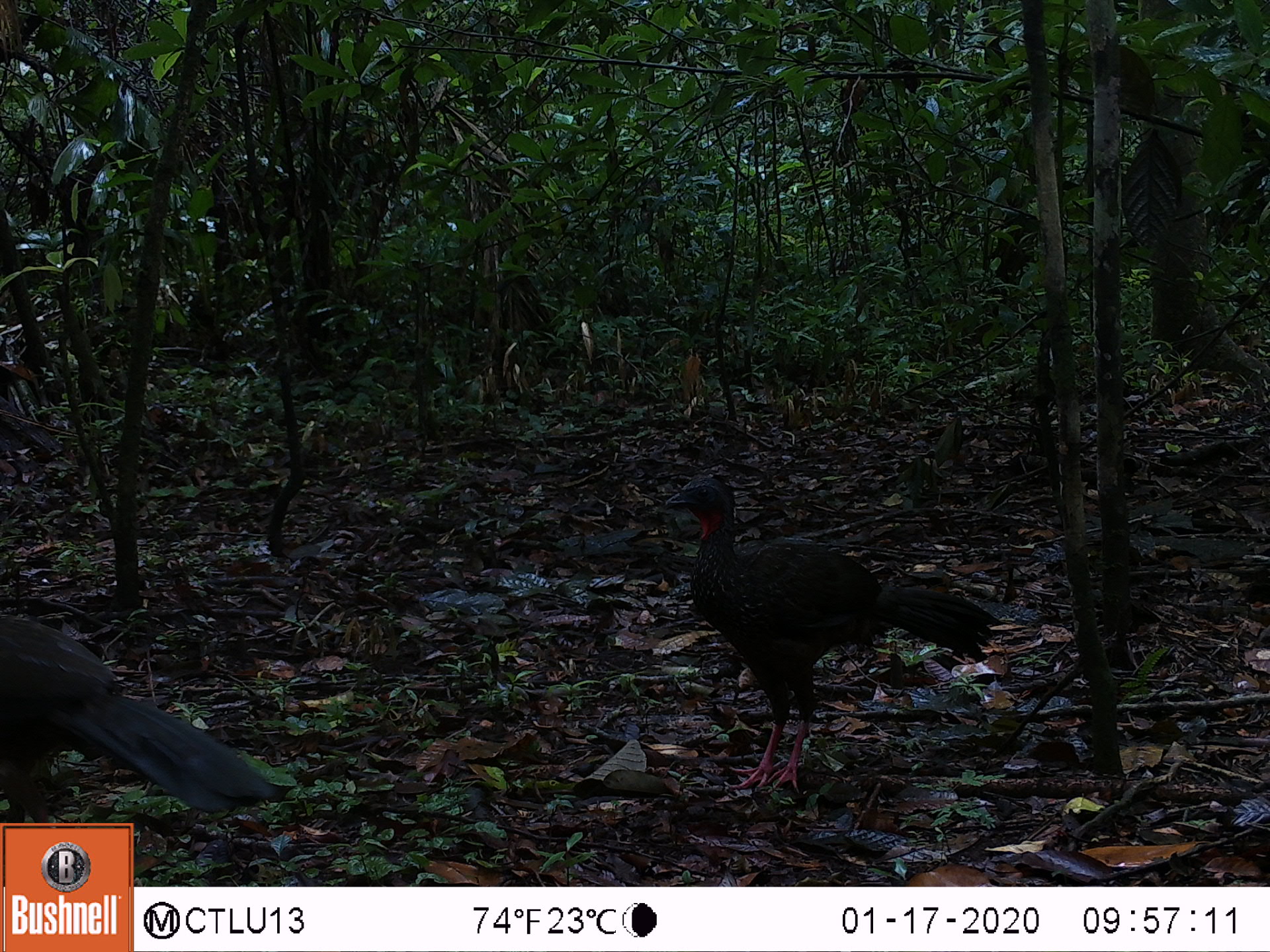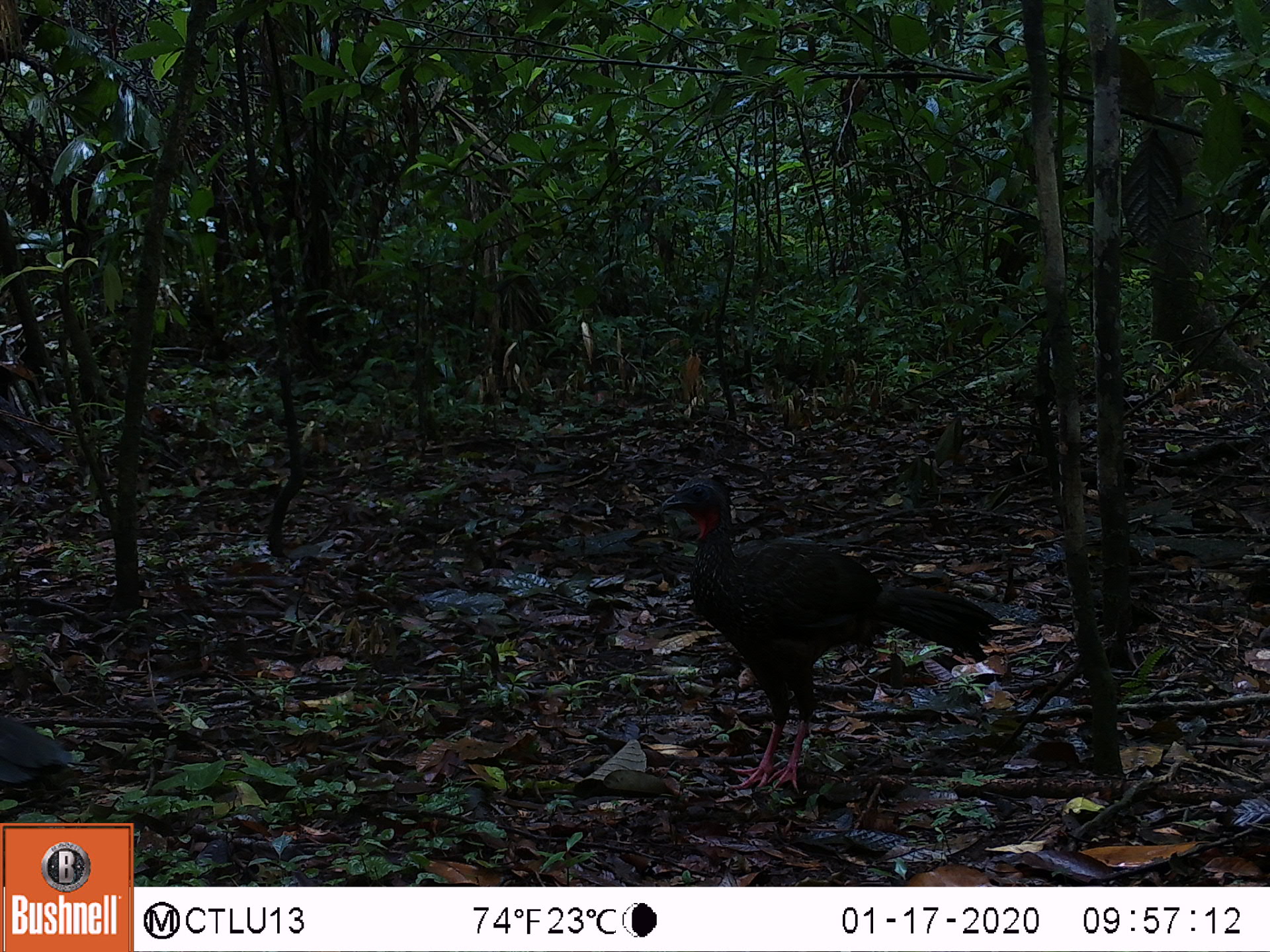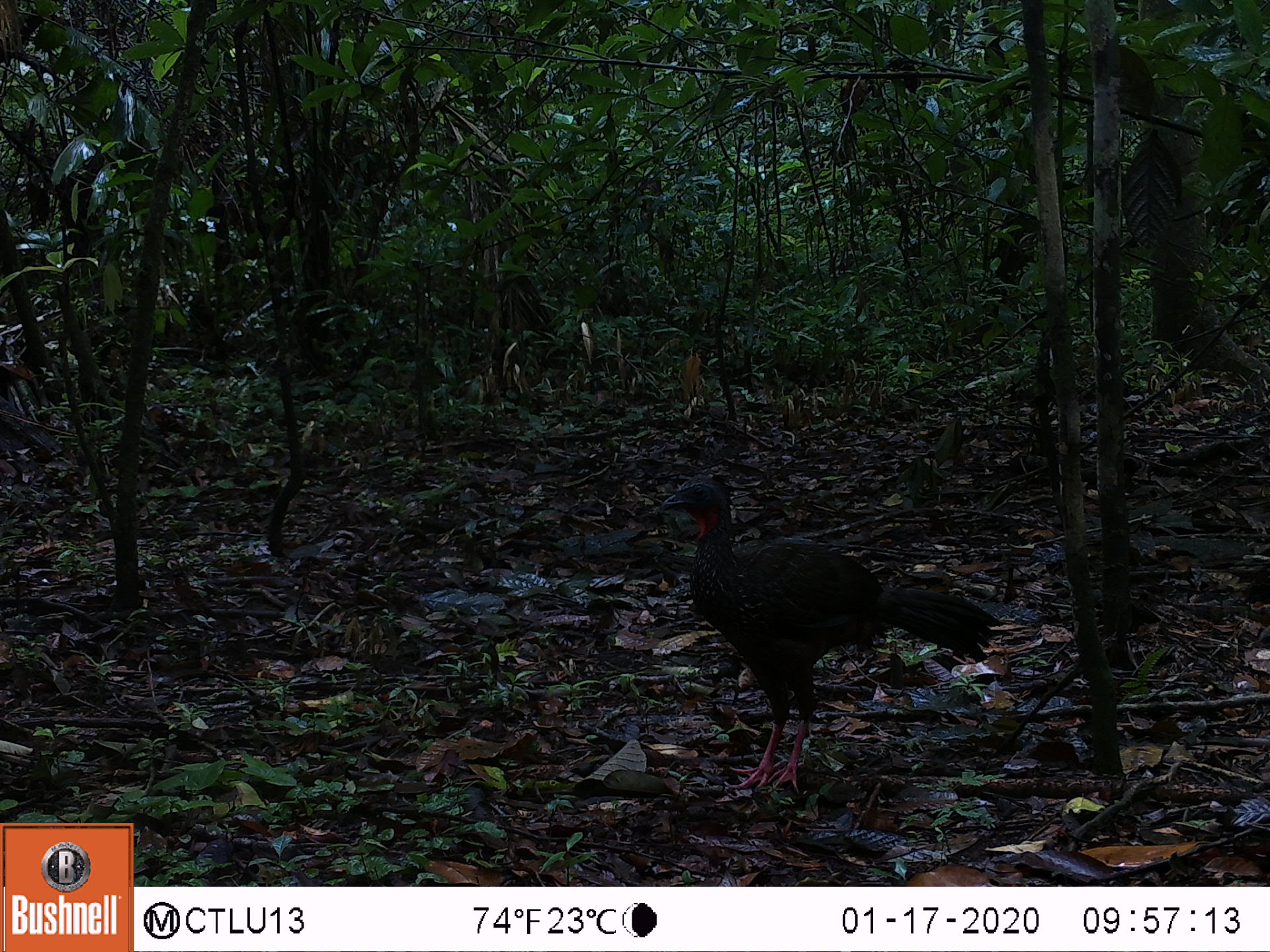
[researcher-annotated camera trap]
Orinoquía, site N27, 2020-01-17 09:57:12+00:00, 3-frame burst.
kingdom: Animalia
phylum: Chordata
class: Aves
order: Galliformes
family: Cracidae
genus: Penelope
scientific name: Penelope jacquacu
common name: spix's guan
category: spixs guan